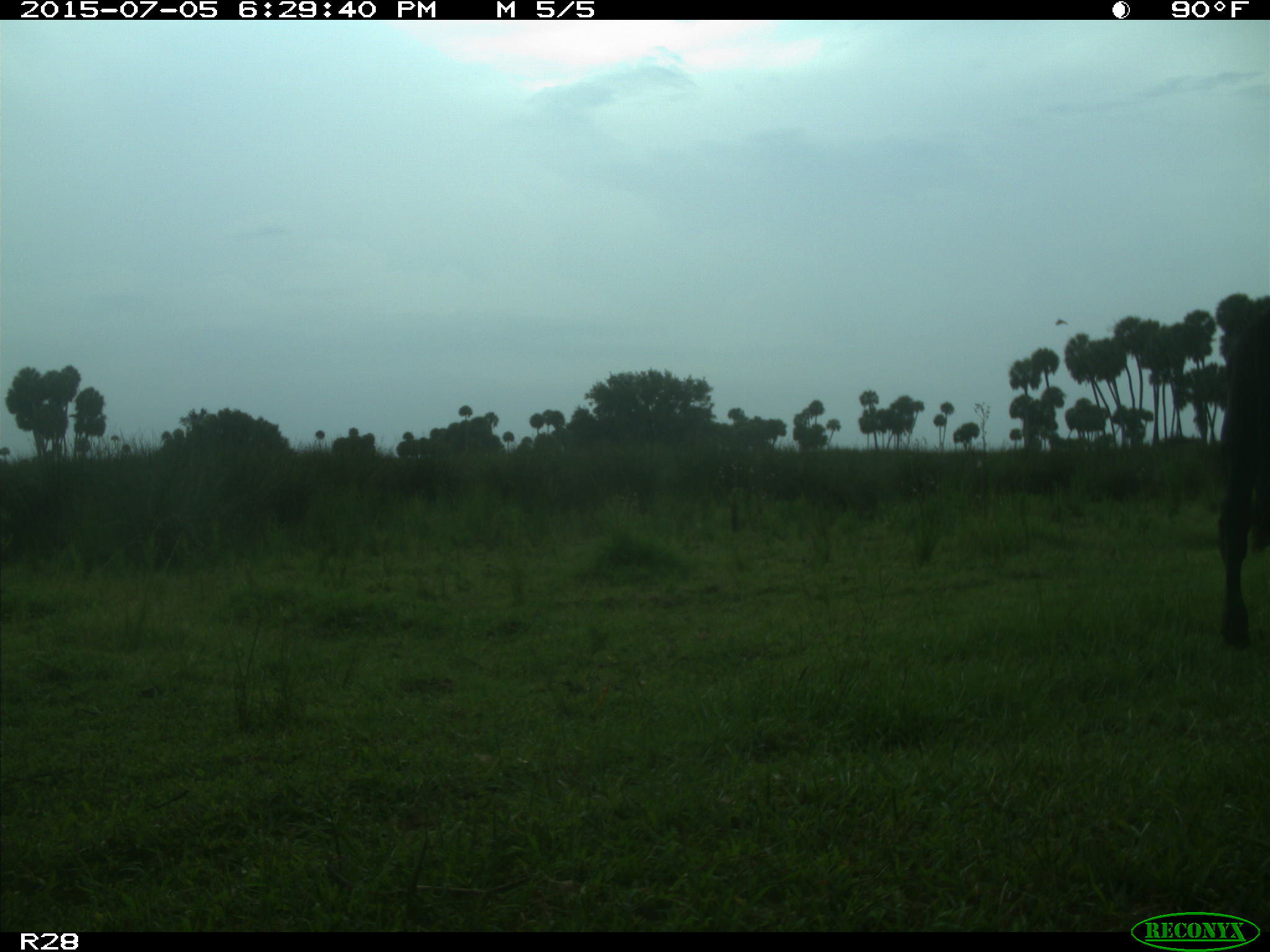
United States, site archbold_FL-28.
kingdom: Animalia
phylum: Chordata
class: Mammalia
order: Artiodactyla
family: Bovidae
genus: Bos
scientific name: Bos taurus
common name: domestic cow